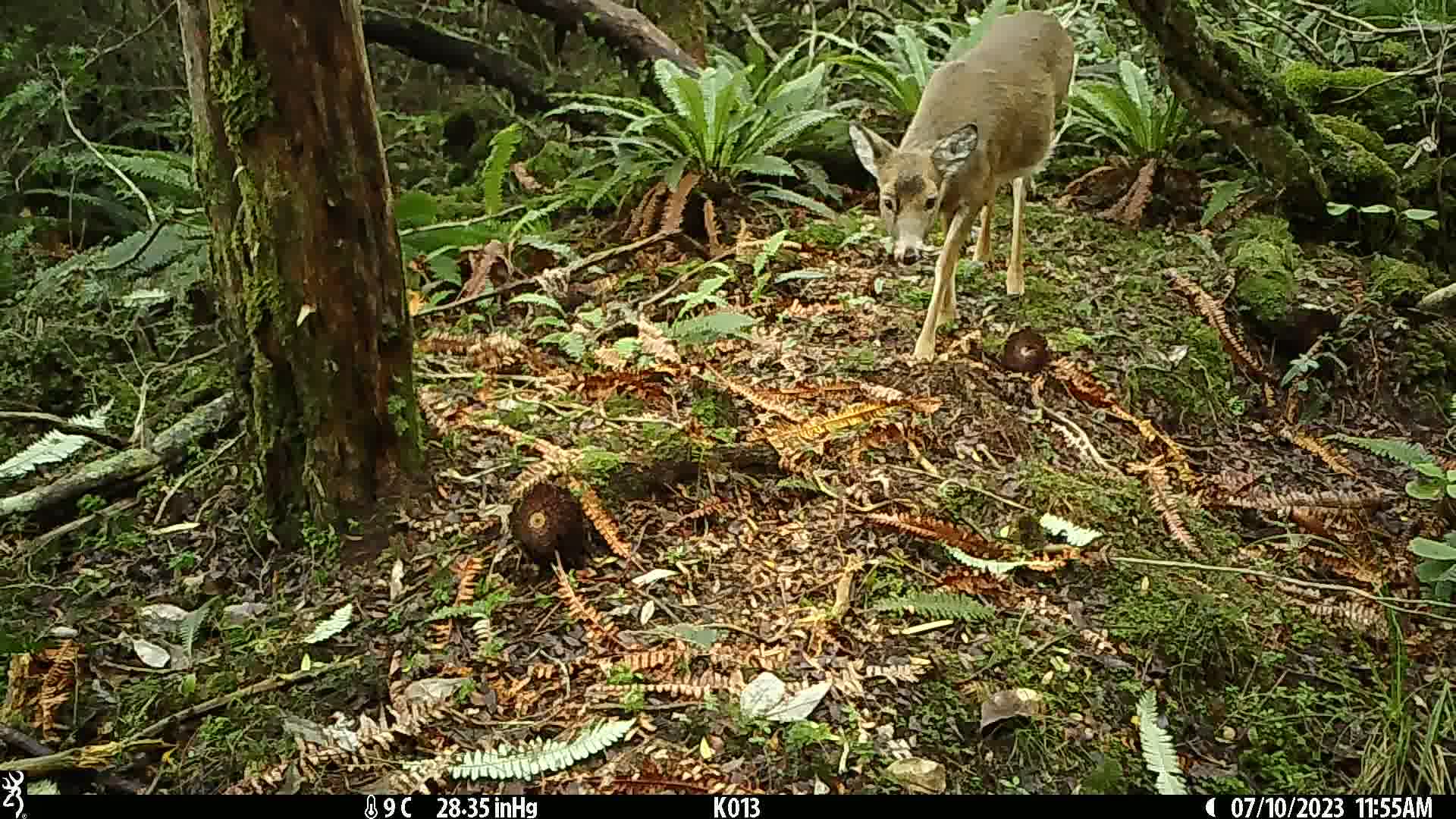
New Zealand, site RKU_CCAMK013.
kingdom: Animalia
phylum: Chordata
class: Mammalia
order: Artiodactyla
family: Cervidae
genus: Odocoileus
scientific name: Odocoileus virginianus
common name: white-tailed deer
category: white tailed deer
White tailed deer (white-tailed deer) (Odocoileus virginianus).